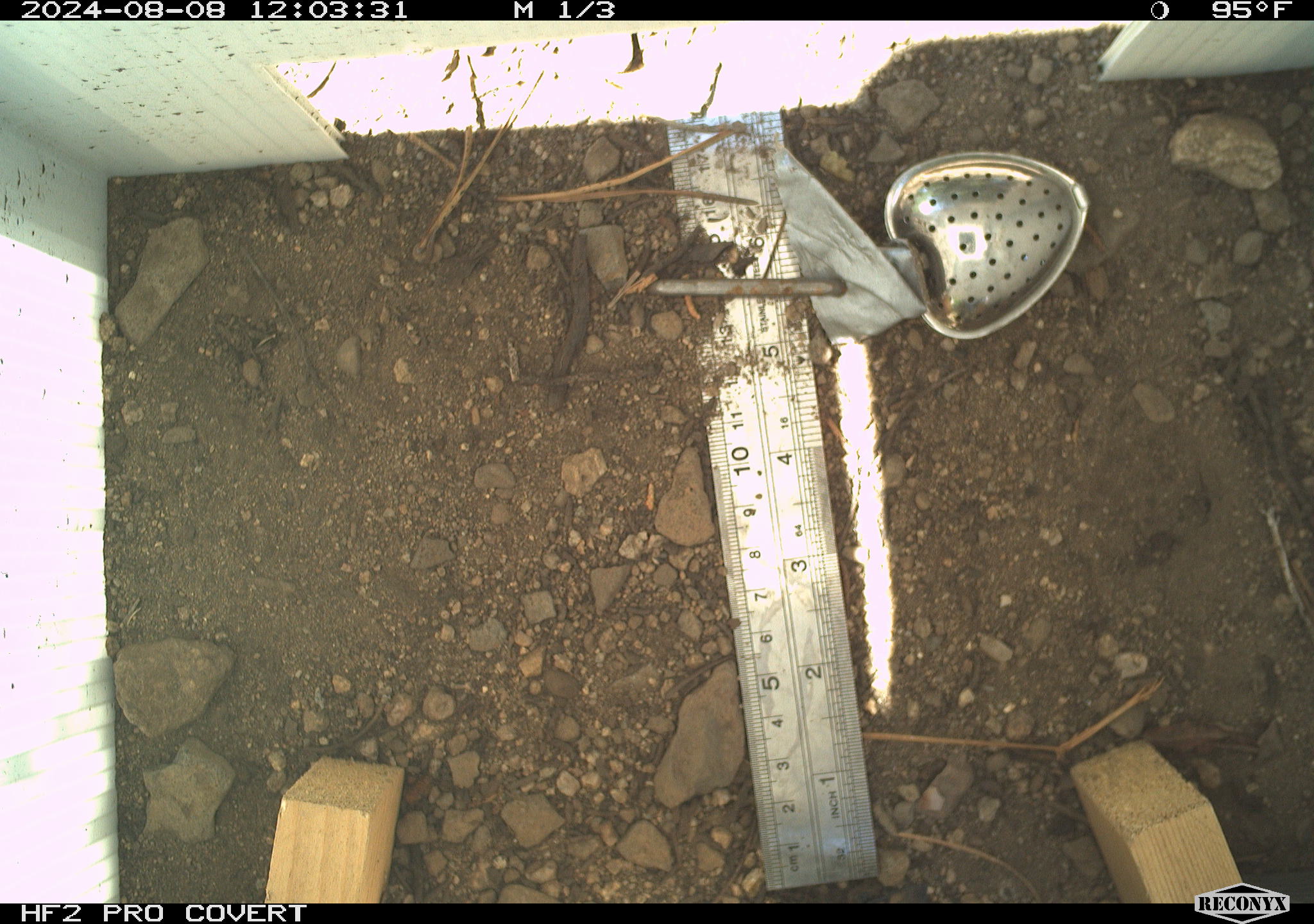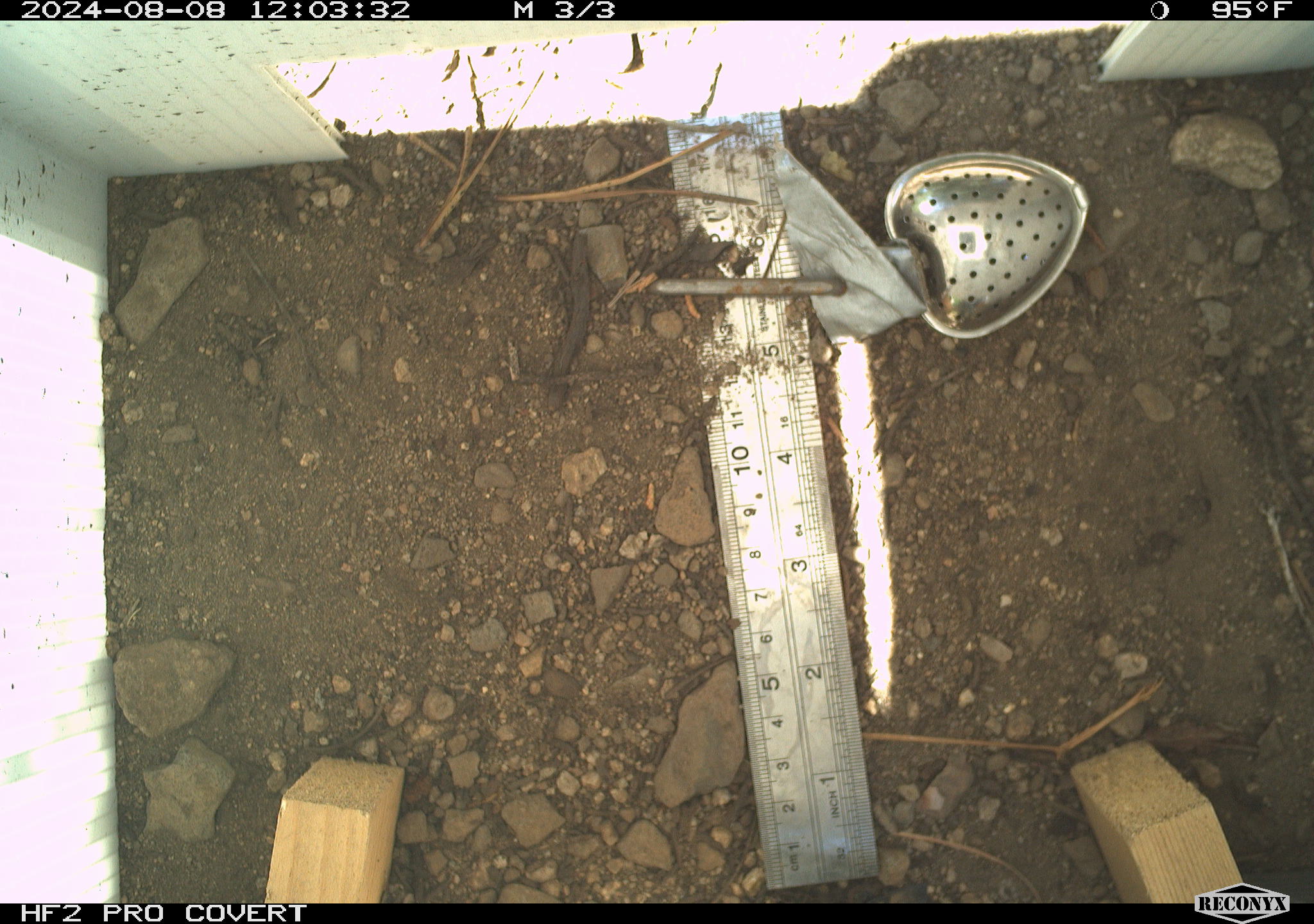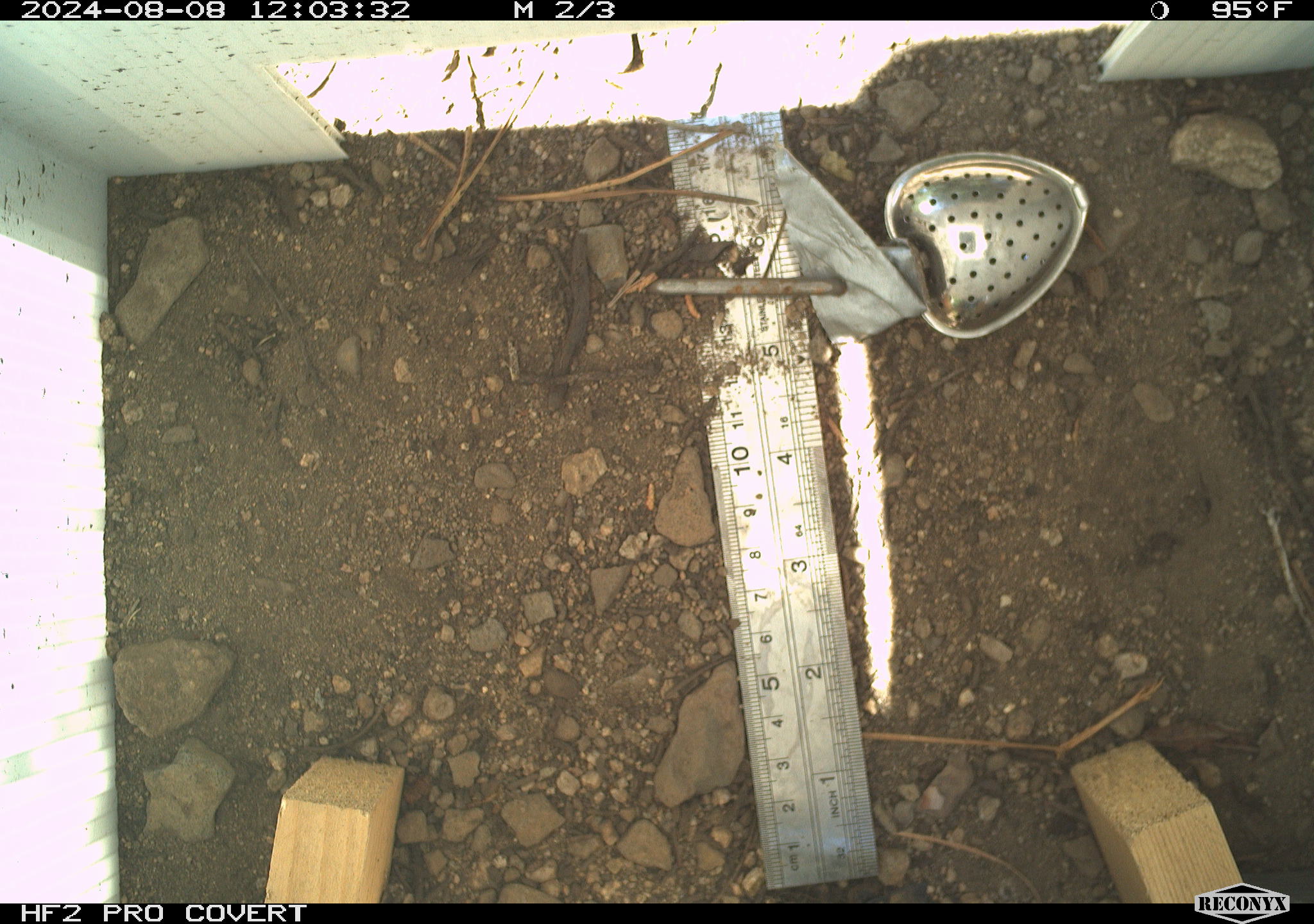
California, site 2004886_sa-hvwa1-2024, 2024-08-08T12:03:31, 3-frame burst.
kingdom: Animalia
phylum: Chordata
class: Mammalia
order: Rodentia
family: Sciuridae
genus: Neotamias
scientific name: Neotamias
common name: western chipmunks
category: neotamias species